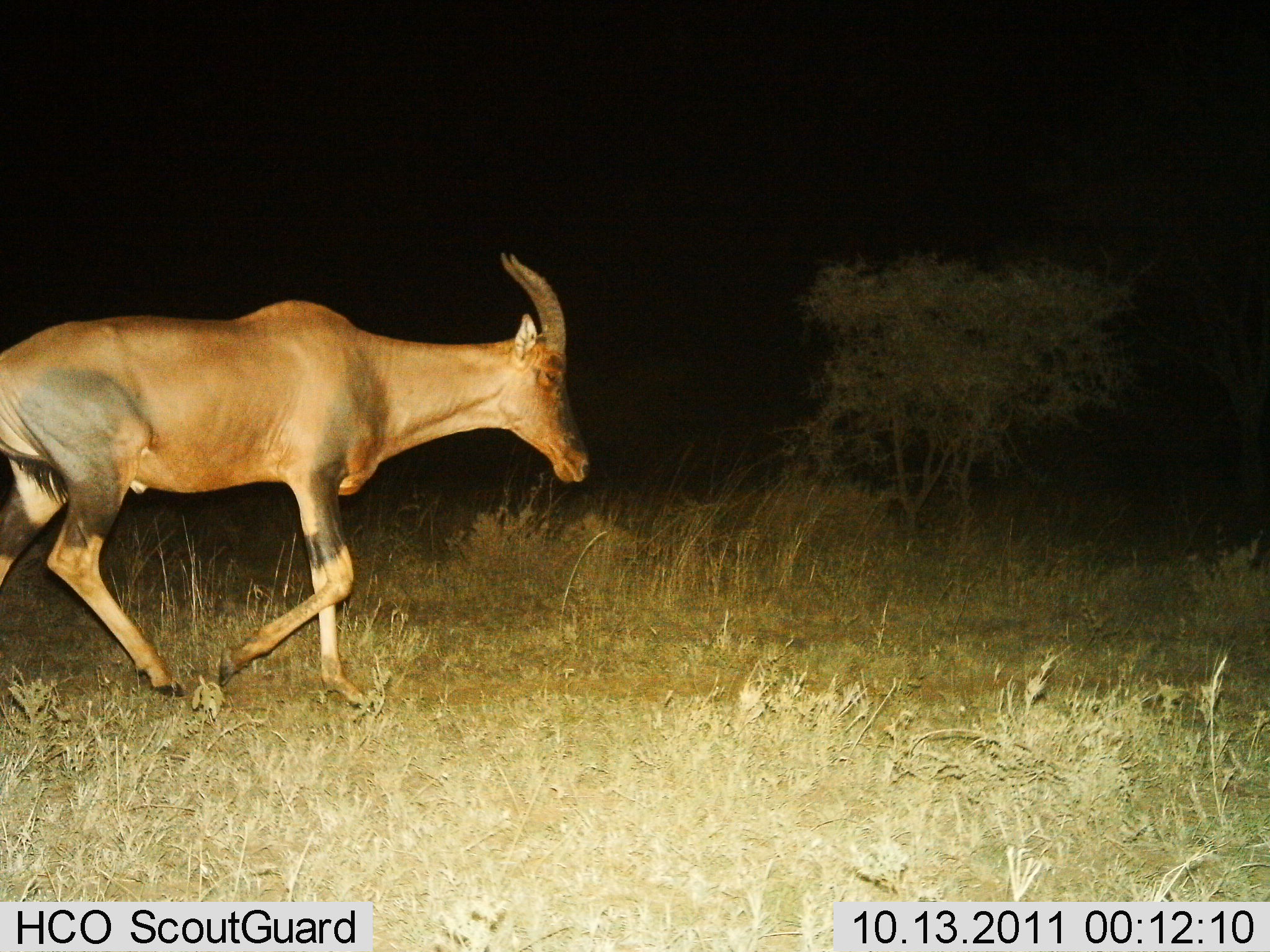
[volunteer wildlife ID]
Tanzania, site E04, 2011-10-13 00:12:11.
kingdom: Animalia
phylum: Chordata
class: Mammalia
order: Artiodactyla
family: Bovidae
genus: Damaliscus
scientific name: Damaliscus lunatus jimela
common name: topi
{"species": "topi (Damaliscus lunatus jimela)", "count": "1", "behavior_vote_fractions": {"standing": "0%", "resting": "0%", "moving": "100%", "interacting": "0%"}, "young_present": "0%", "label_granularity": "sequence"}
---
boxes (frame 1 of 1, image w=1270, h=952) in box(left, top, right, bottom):
animal: box(0, 251, 594, 715)